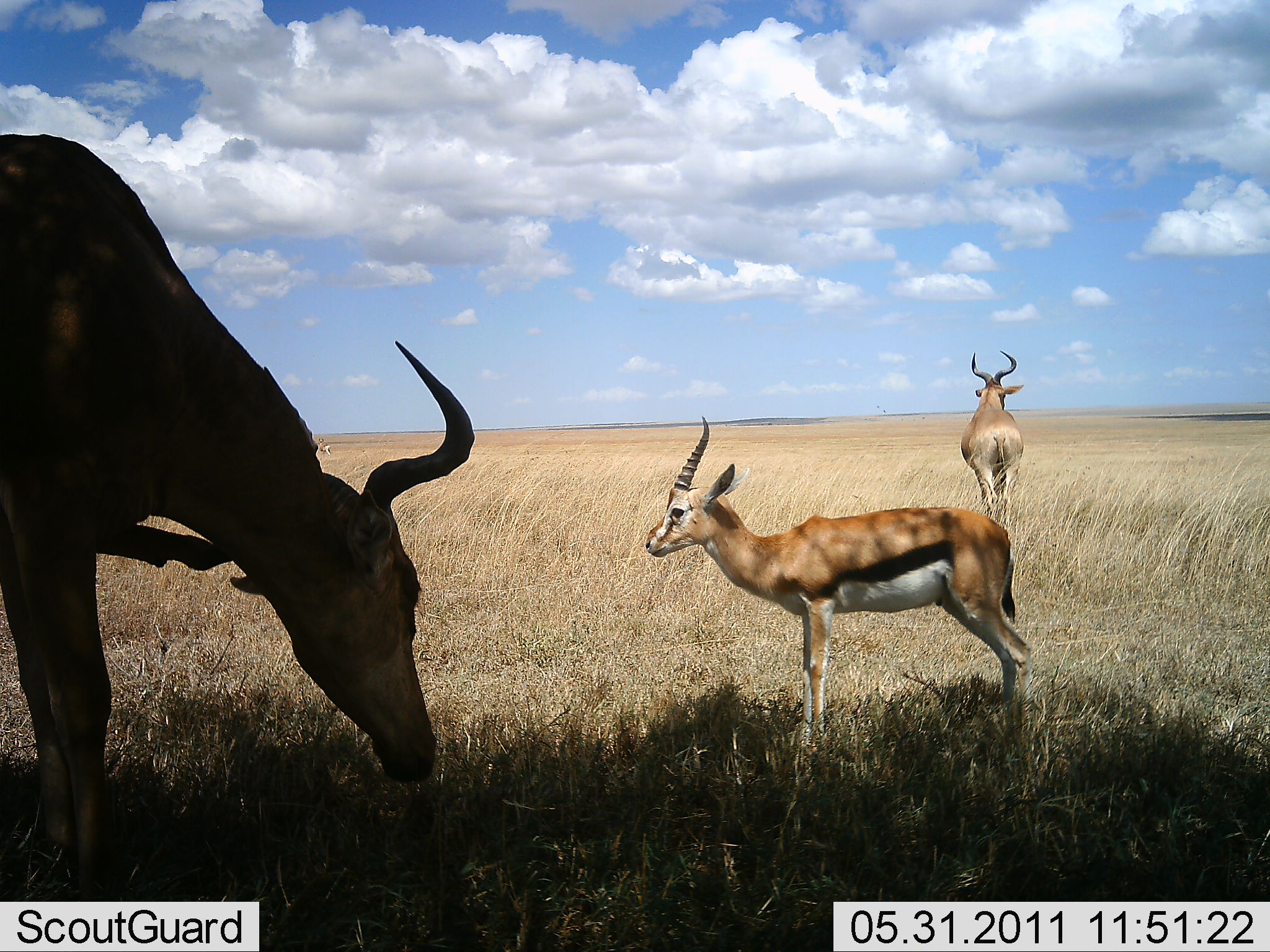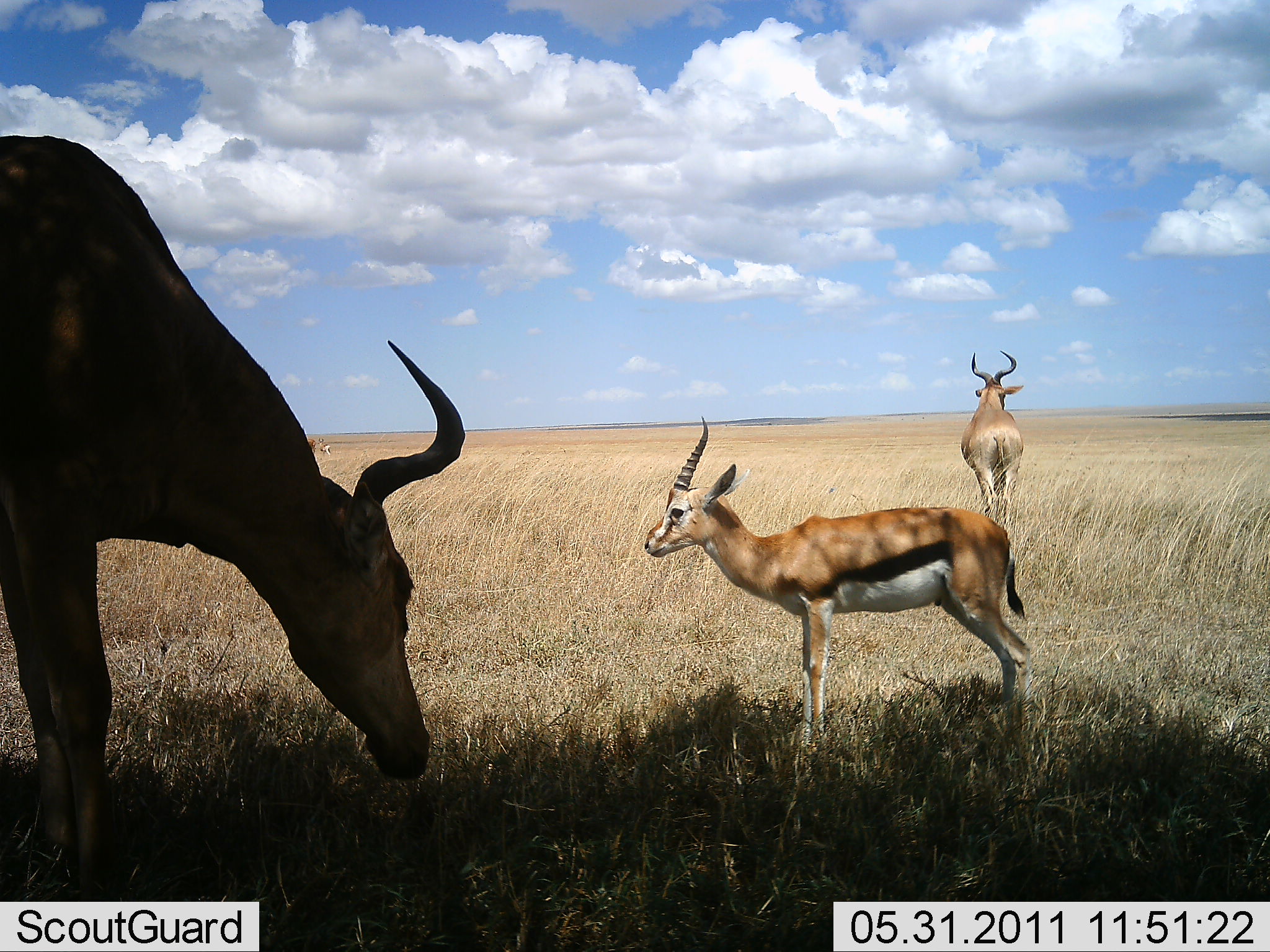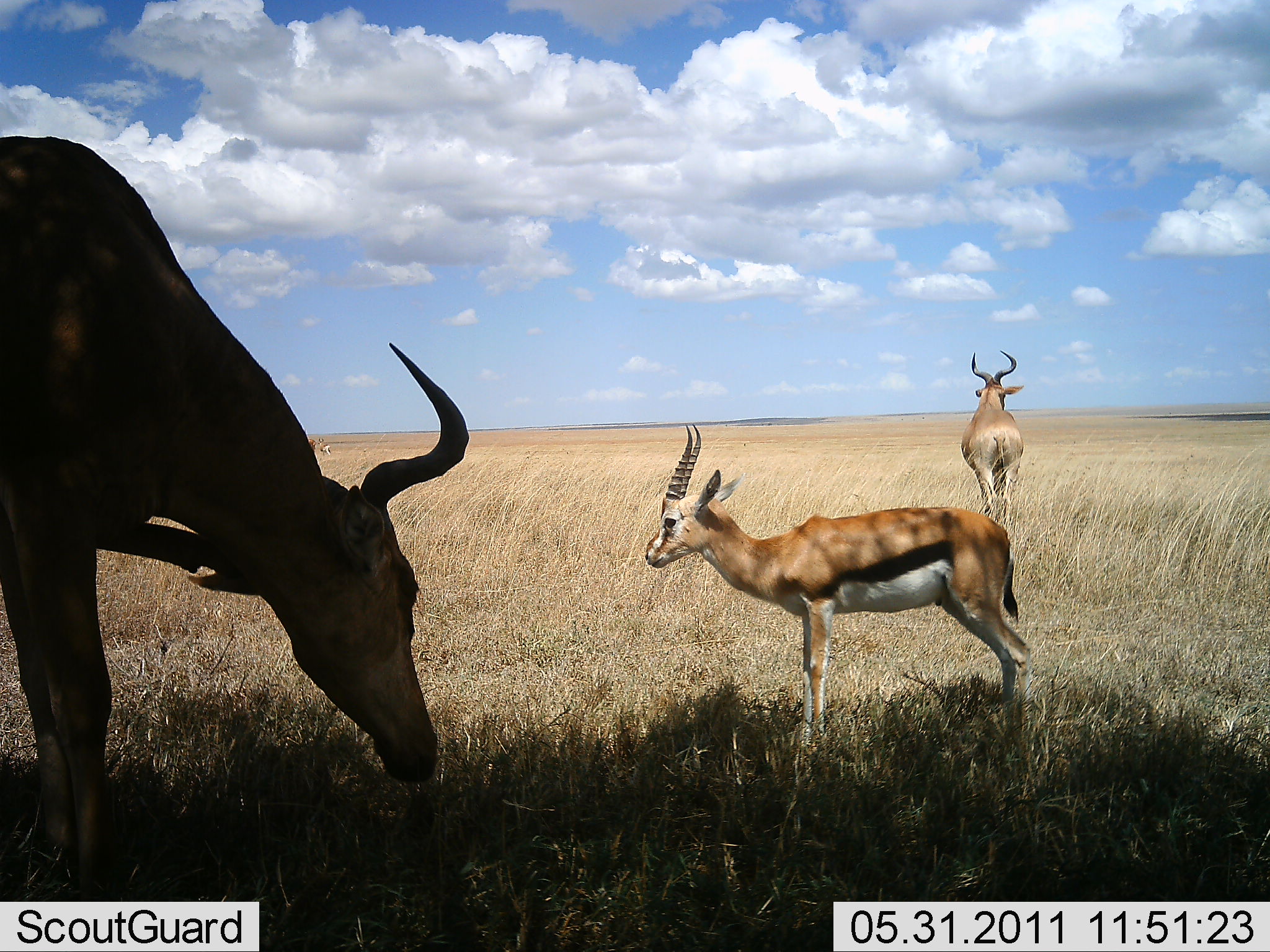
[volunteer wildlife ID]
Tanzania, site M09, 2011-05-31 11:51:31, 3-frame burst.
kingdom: Animalia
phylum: Chordata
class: Mammalia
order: Artiodactyla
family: Bovidae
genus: Eudorcas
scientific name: Eudorcas thomsonii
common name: thomson's gazelle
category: gazellethomsons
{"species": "gazellethomsons (thomson's gazelle) (Eudorcas thomsonii)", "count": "1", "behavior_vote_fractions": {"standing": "100%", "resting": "0%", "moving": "0%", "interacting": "0%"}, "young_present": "20%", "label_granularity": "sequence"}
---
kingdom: Animalia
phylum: Chordata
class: Mammalia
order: Artiodactyla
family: Bovidae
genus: Alcelaphus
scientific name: Alcelaphus buselaphus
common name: hartebeest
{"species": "hartebeest (Alcelaphus buselaphus)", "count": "2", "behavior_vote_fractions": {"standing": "92%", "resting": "0%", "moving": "17%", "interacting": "0%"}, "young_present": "0%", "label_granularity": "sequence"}